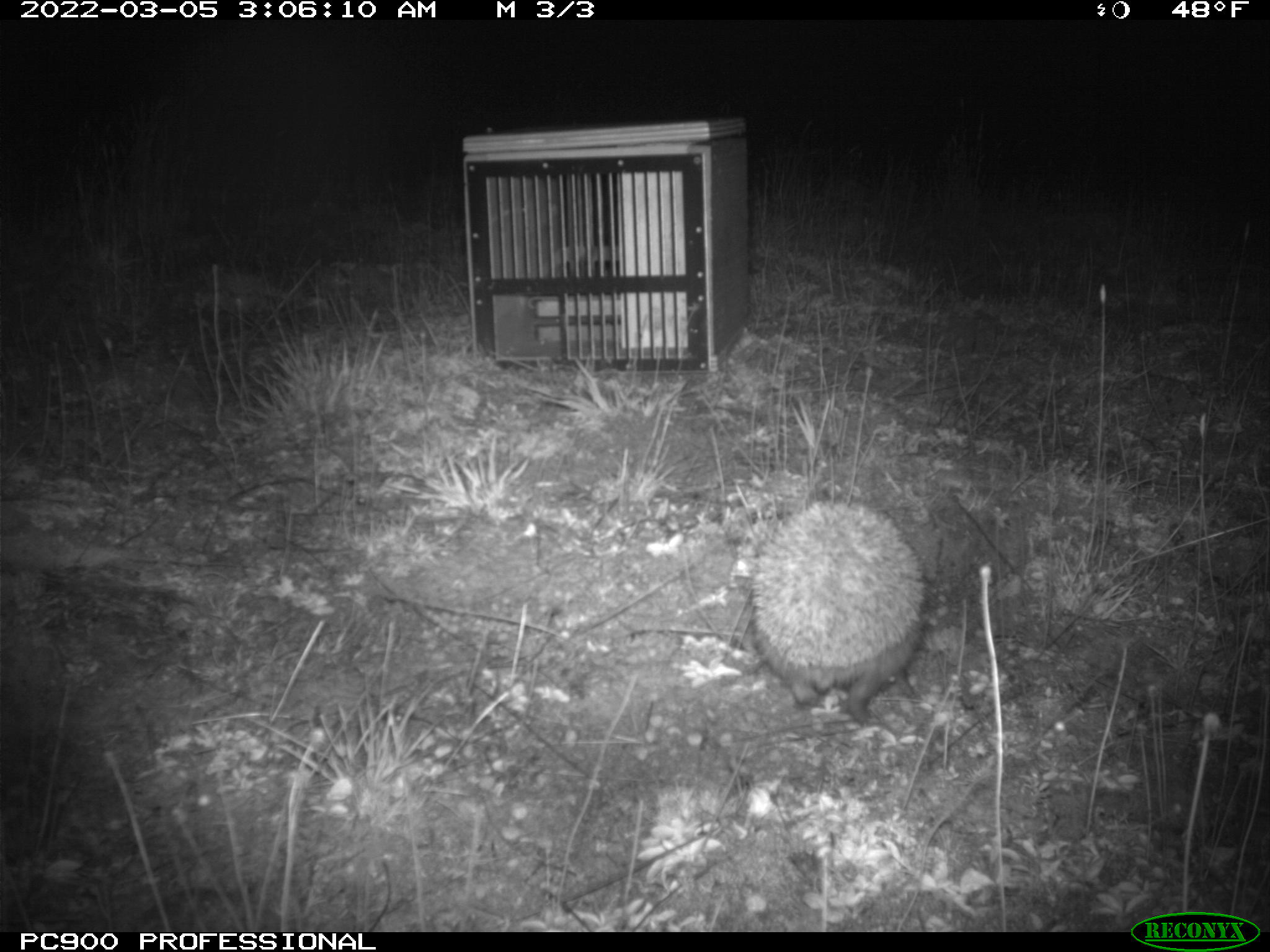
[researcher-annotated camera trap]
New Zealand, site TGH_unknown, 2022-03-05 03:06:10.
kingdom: Animalia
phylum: Chordata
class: Mammalia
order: Eulipotyphla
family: Erinaceidae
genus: Erinaceus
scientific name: Erinaceus europaeus europaeus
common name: european hedgehog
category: hedgehog